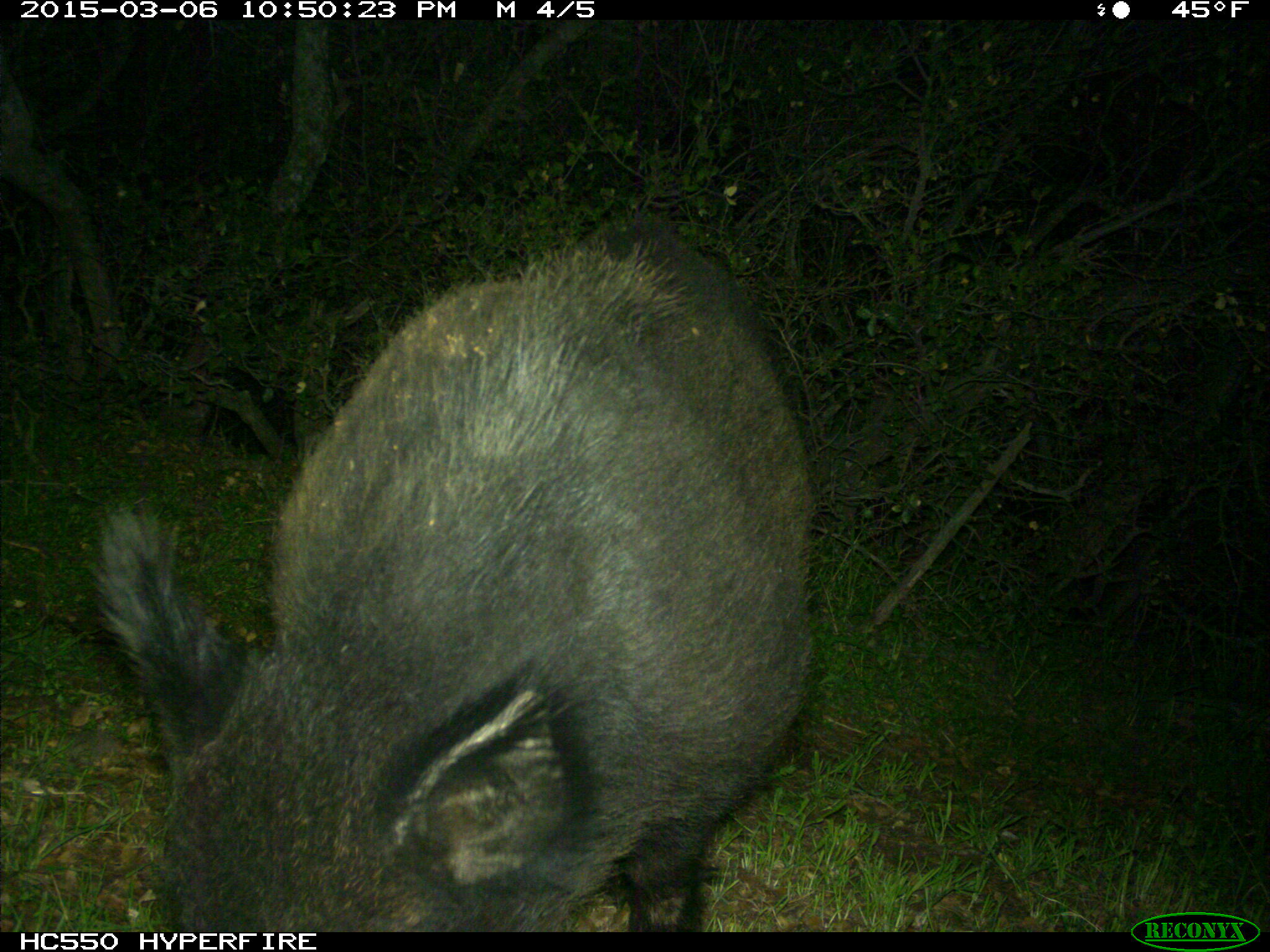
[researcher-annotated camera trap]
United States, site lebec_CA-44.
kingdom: Animalia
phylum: Chordata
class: Mammalia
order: Artiodactyla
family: Suidae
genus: Sus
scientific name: Sus scrofa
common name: wild boar